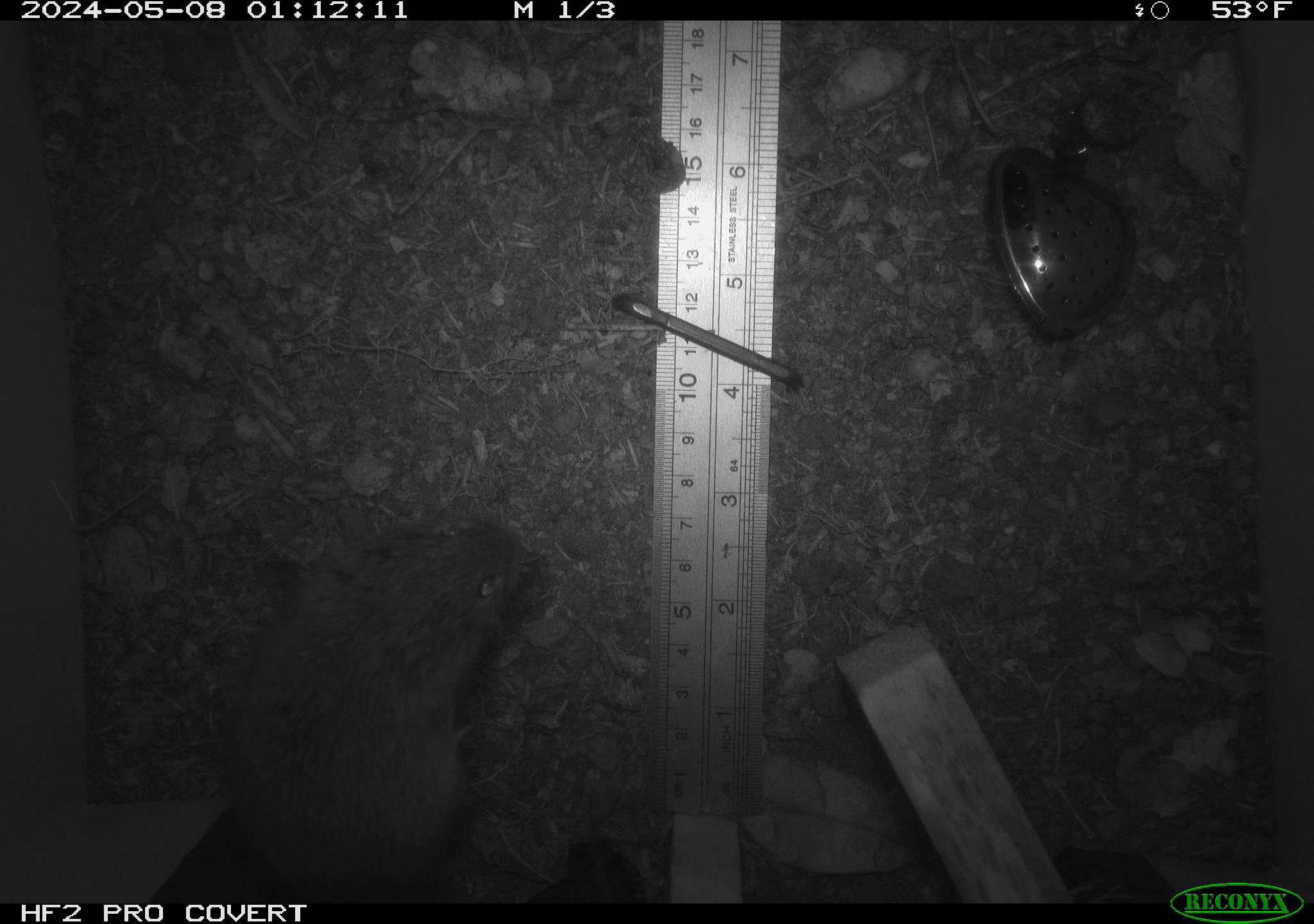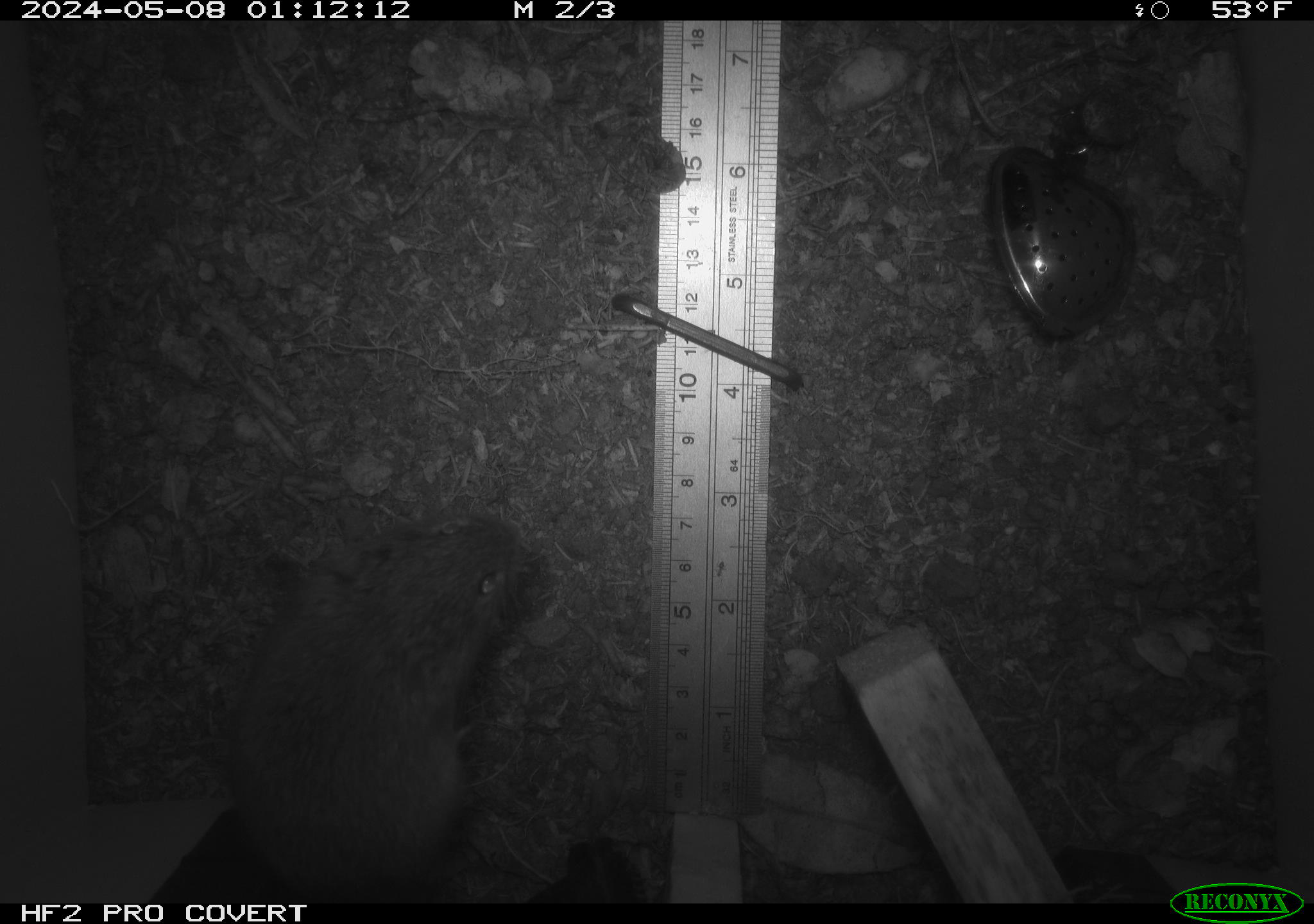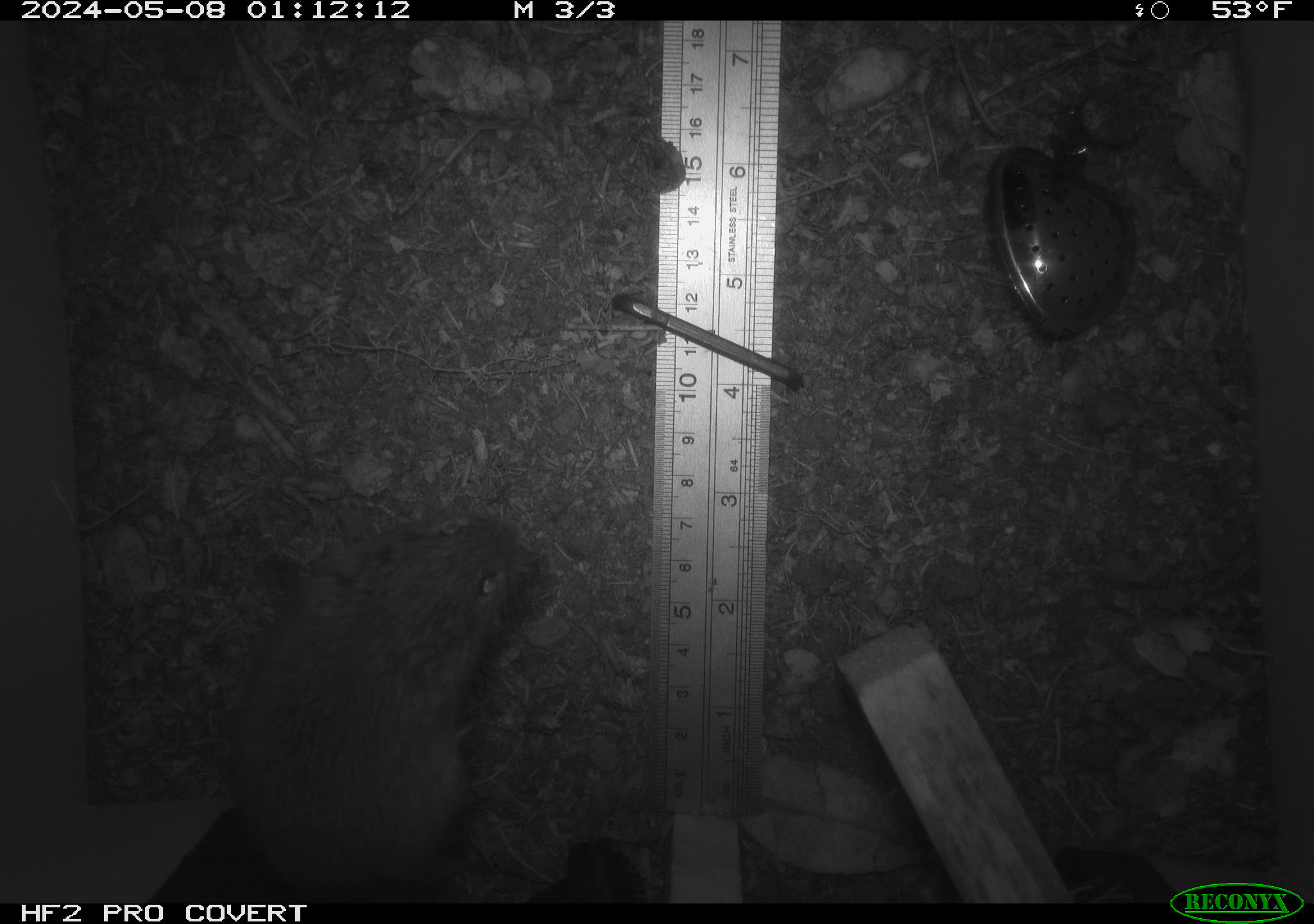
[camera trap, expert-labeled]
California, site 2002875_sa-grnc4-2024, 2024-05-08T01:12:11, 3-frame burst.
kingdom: Animalia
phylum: Chordata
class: Mammalia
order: Rodentia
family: Cricetidae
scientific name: Arvicolinae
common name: voles, lemmings, and muskrats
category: arvicolinae subfamily